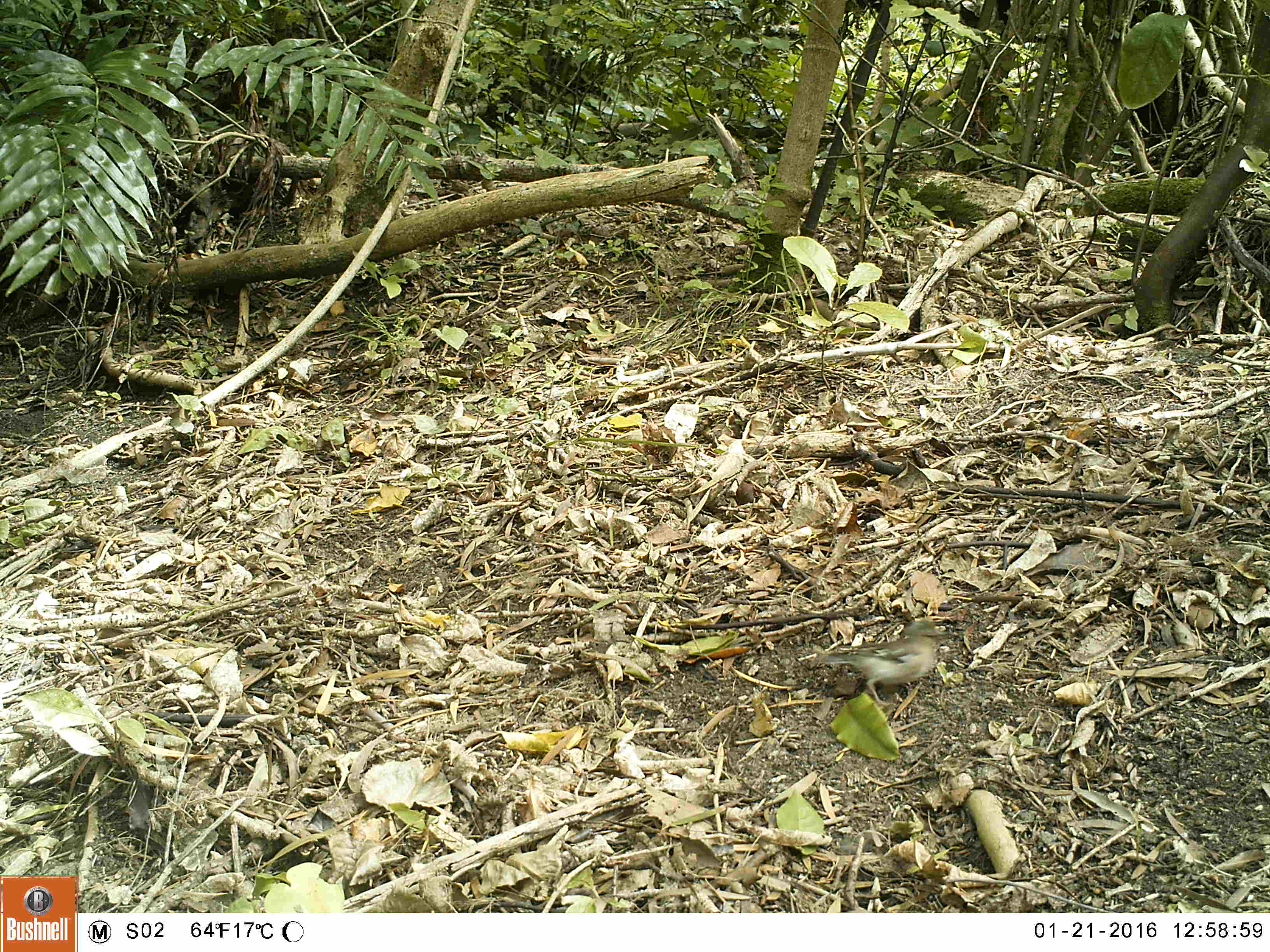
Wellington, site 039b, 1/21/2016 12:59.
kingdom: Animalia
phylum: Chordata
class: Aves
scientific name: Aves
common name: bird